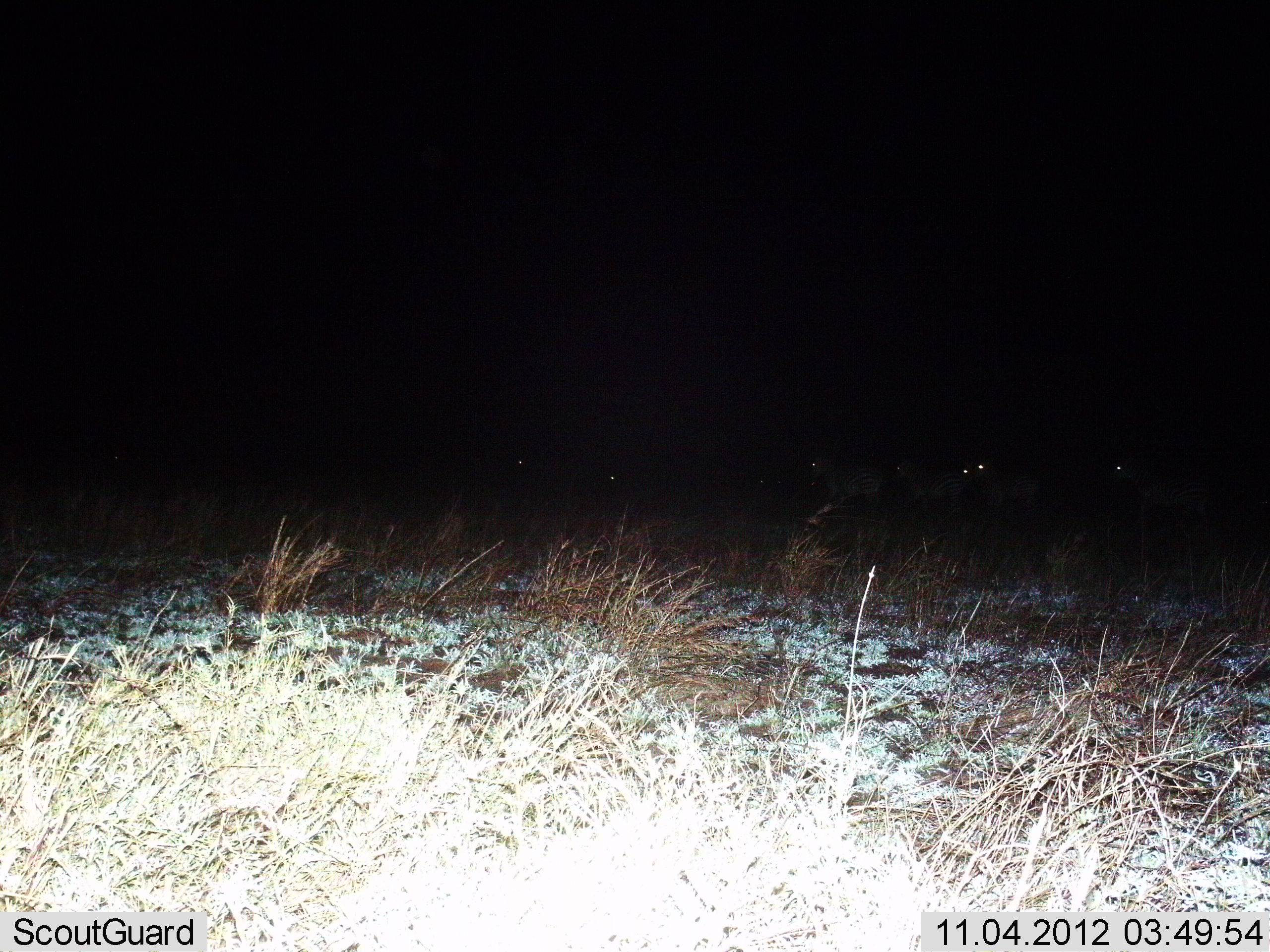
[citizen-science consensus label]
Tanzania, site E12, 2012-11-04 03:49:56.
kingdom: Animalia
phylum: Chordata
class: Mammalia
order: Perissodactyla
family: Equidae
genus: Equus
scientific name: Equus quagga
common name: plains zebra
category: zebra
Zebra (plains zebra) (Equus quagga), count 6. Behavior (volunteer vote fractions): standing 62%, resting 0%, moving 50%, interacting 0%. Young present (vote fraction): 0%. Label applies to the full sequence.